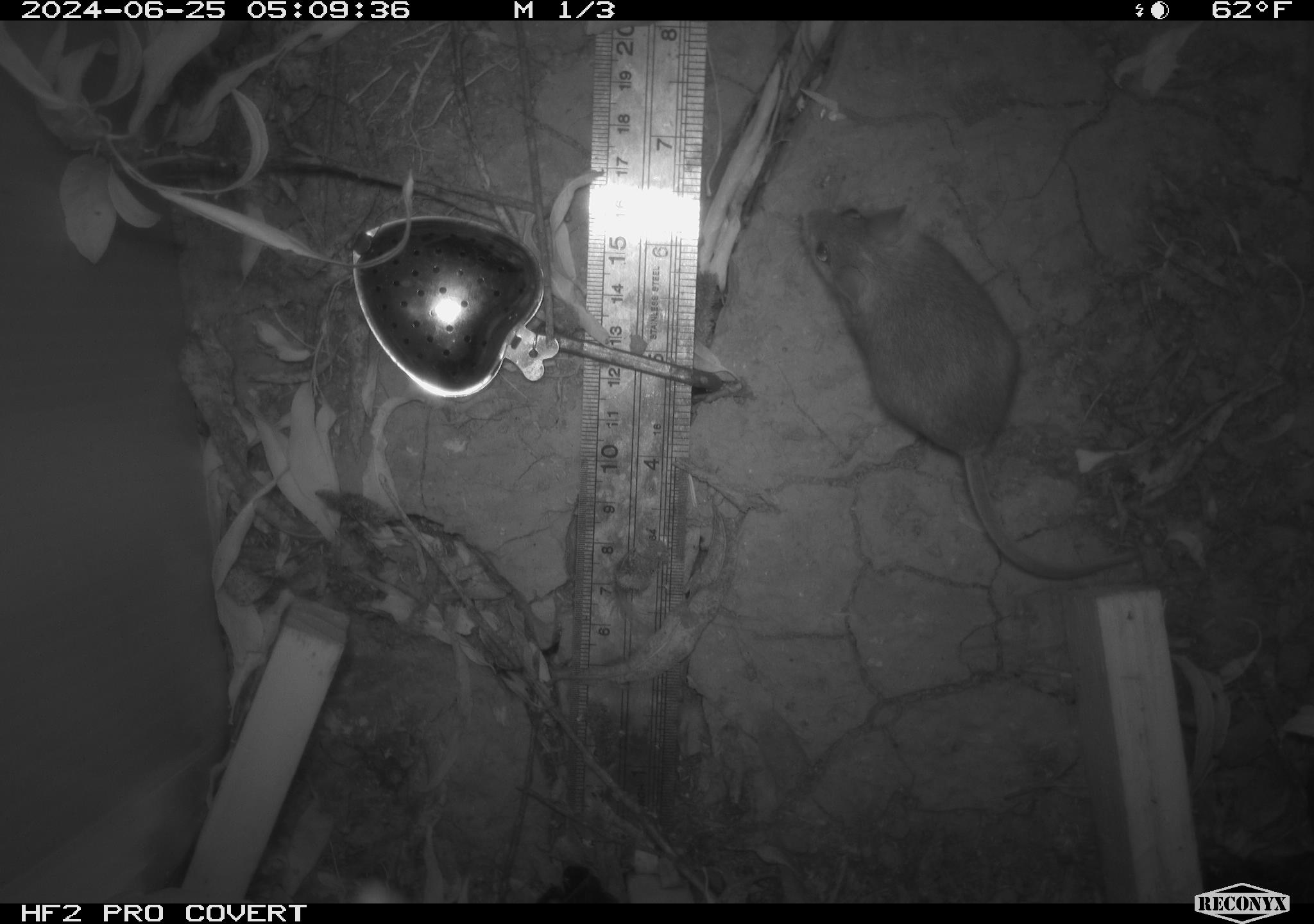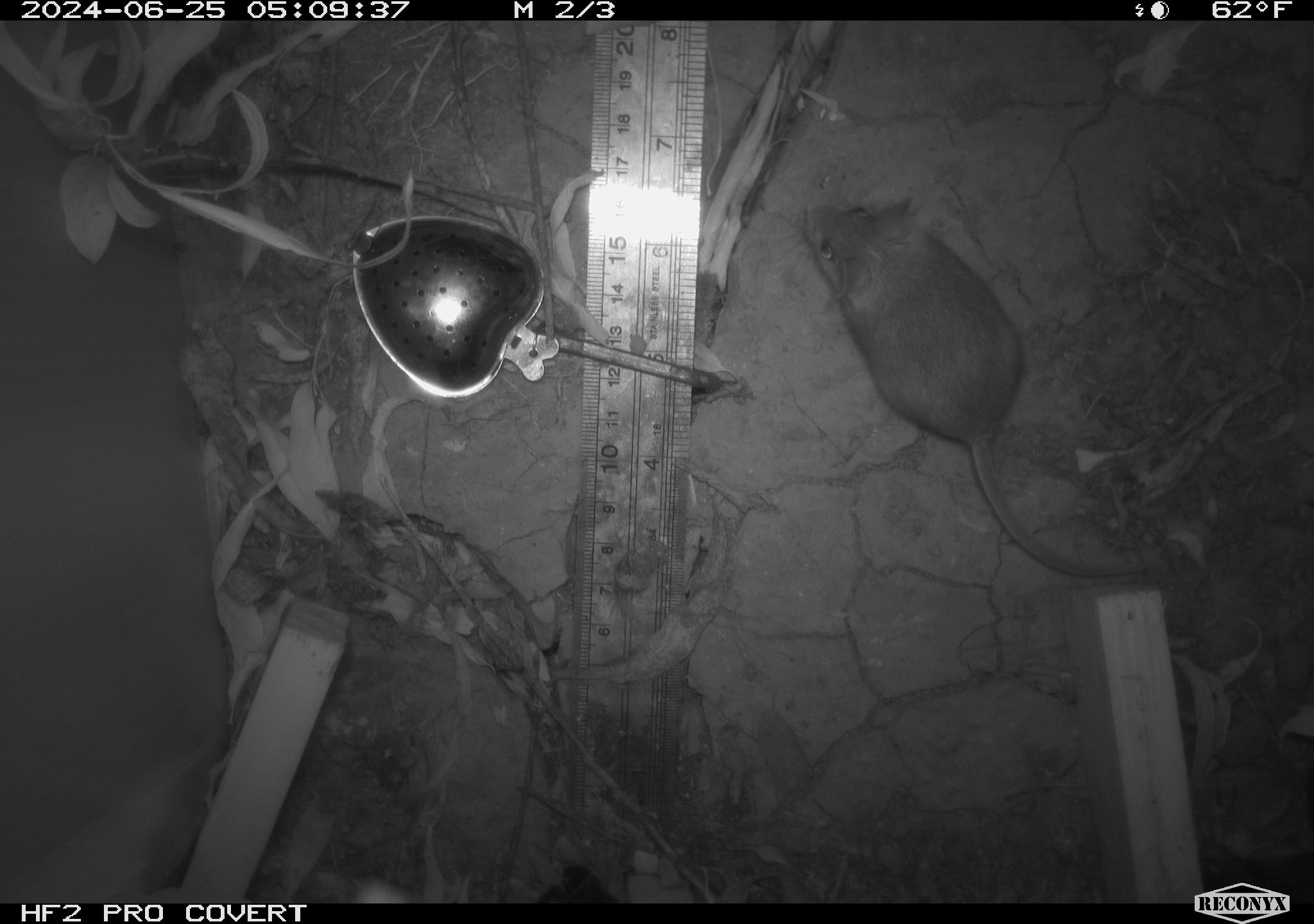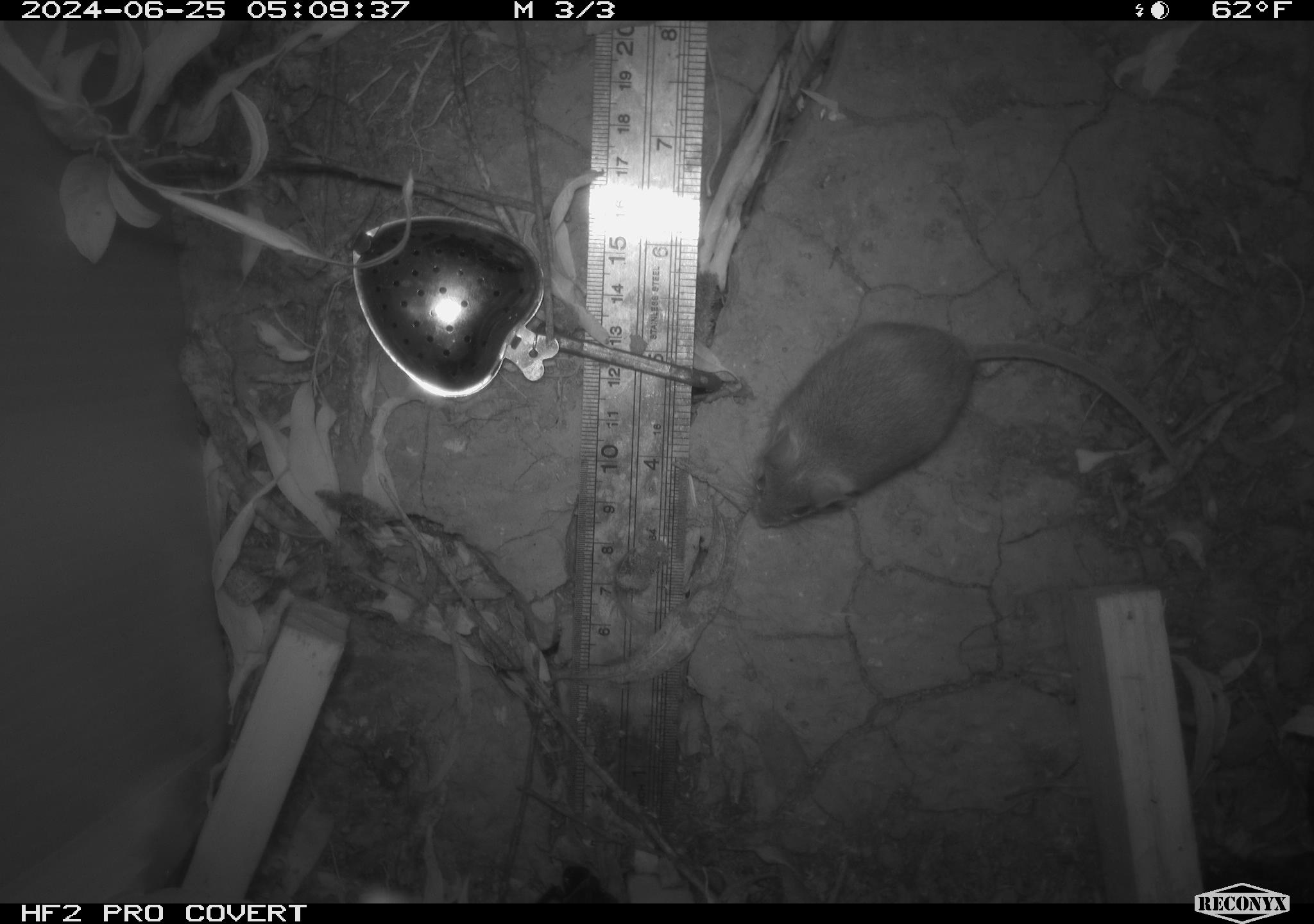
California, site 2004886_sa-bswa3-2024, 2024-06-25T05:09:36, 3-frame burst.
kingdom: Animalia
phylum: Chordata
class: Mammalia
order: Rodentia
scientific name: Rodentia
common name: mouse species